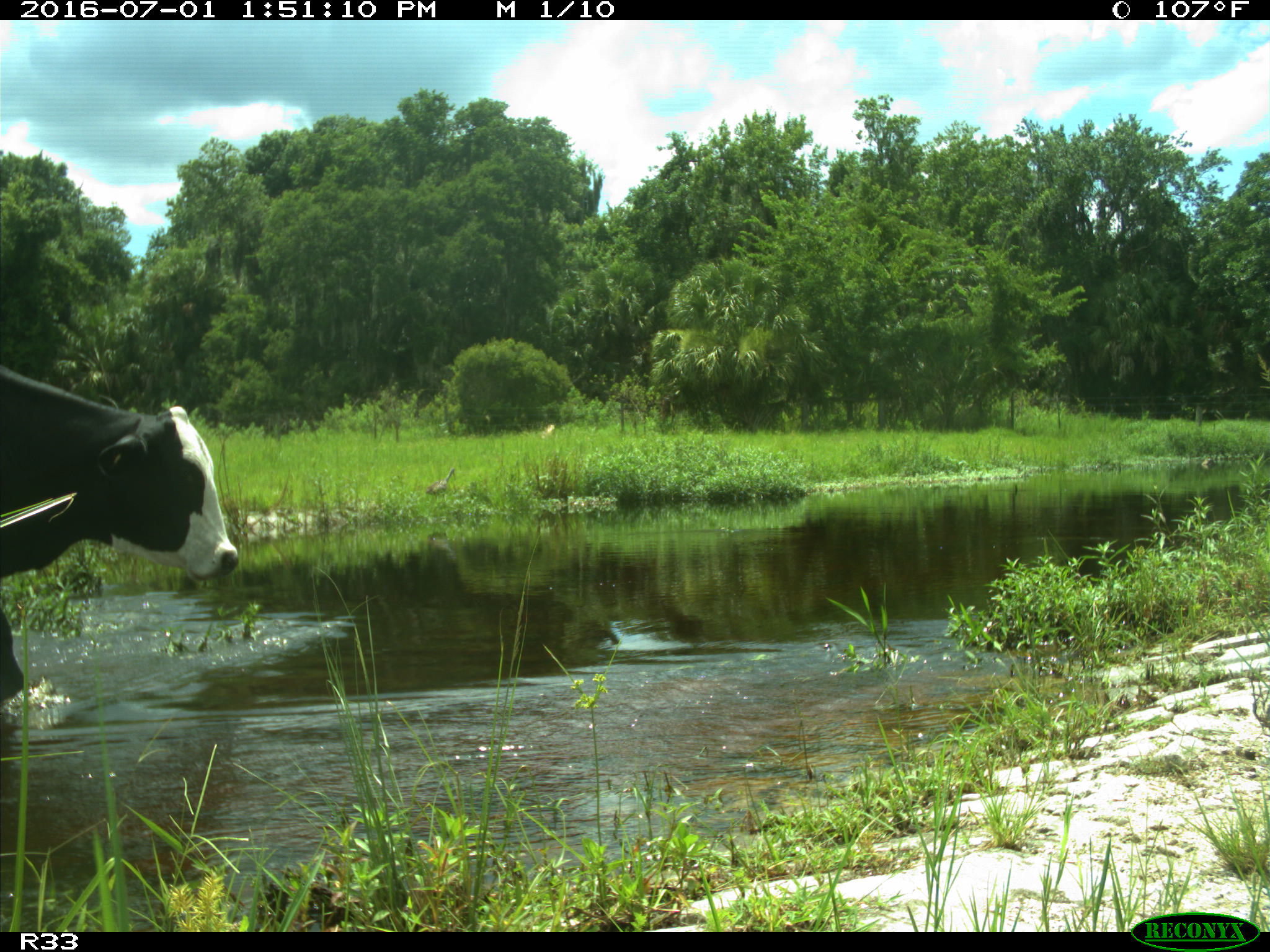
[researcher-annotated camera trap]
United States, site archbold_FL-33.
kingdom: Animalia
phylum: Chordata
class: Mammalia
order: Artiodactyla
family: Bovidae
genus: Bos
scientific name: Bos taurus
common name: domestic cow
Bos taurus (domestic cow).